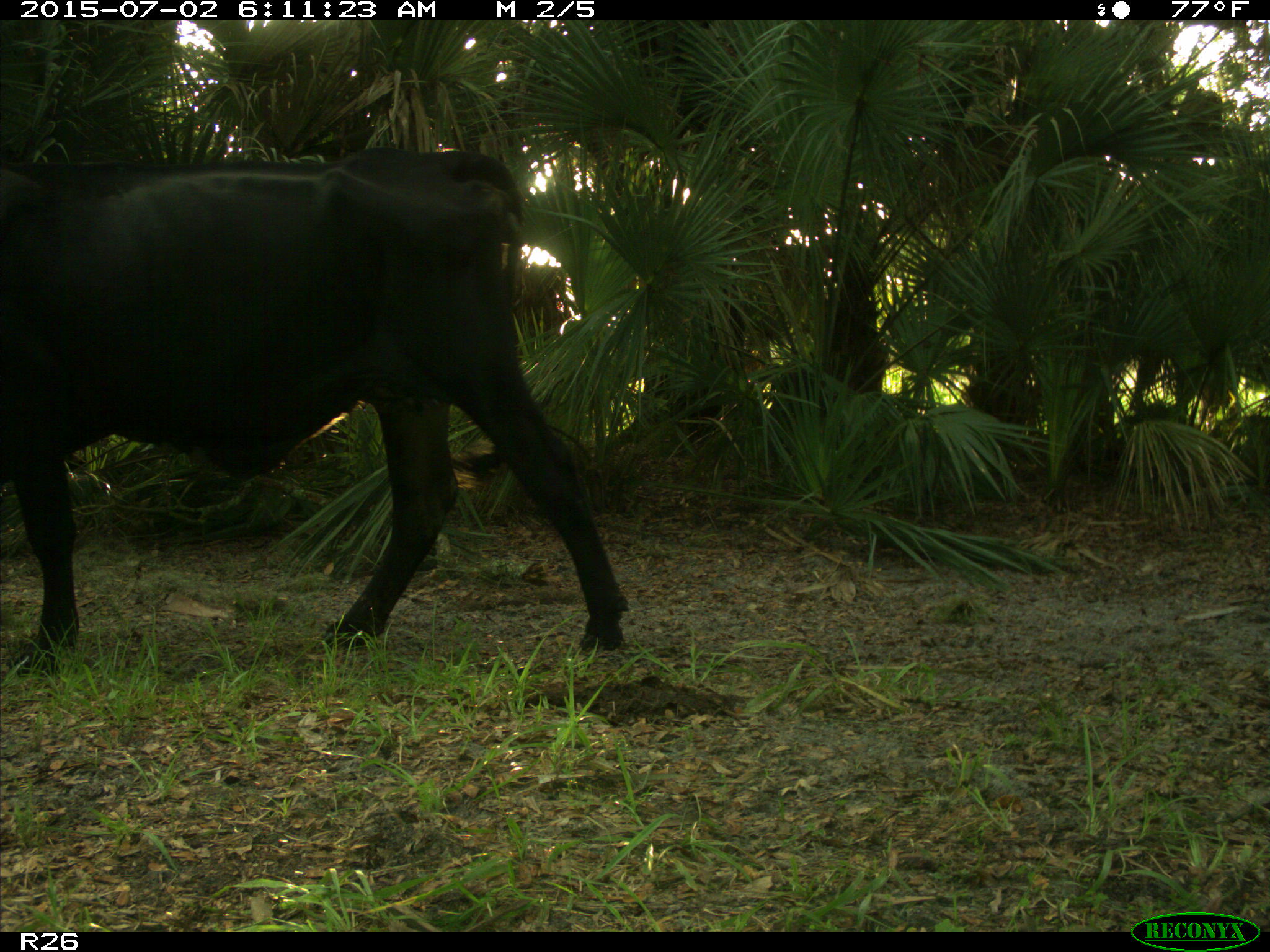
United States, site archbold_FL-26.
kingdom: Animalia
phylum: Chordata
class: Mammalia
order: Artiodactyla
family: Bovidae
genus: Bos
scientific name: Bos taurus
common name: domestic cow